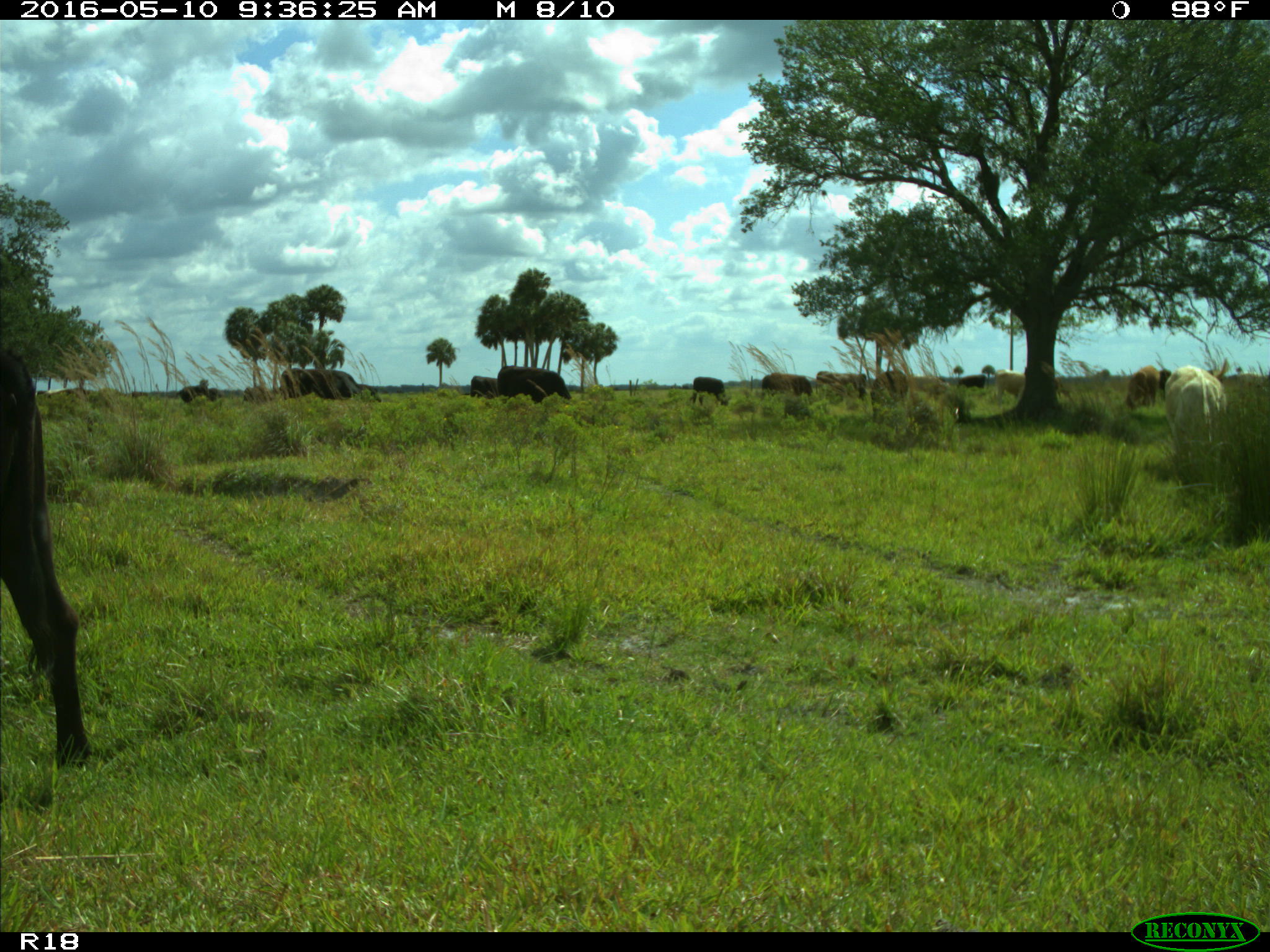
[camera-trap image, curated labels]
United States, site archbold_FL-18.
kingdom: Animalia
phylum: Chordata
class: Mammalia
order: Artiodactyla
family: Bovidae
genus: Bos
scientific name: Bos taurus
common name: domestic cow